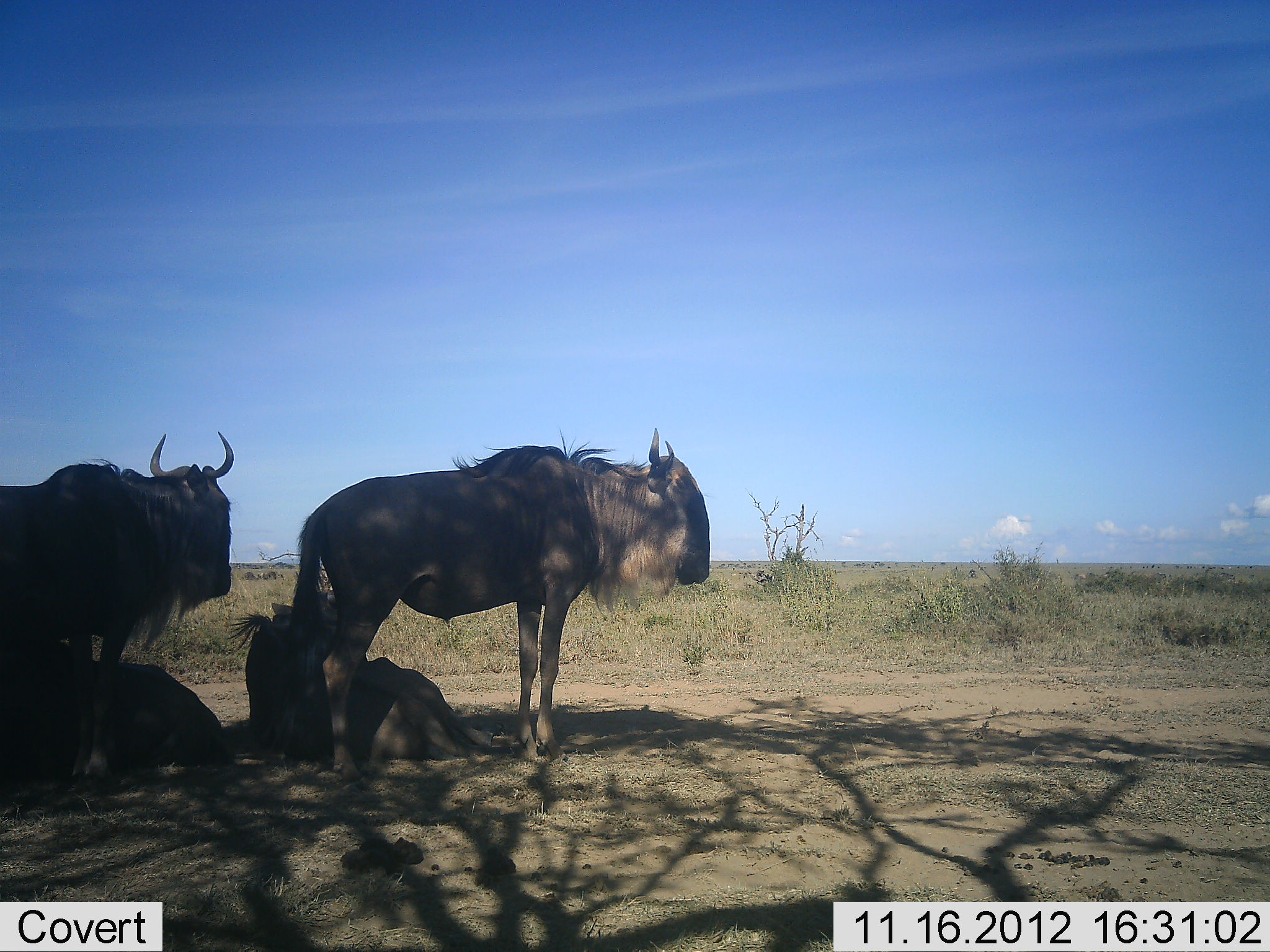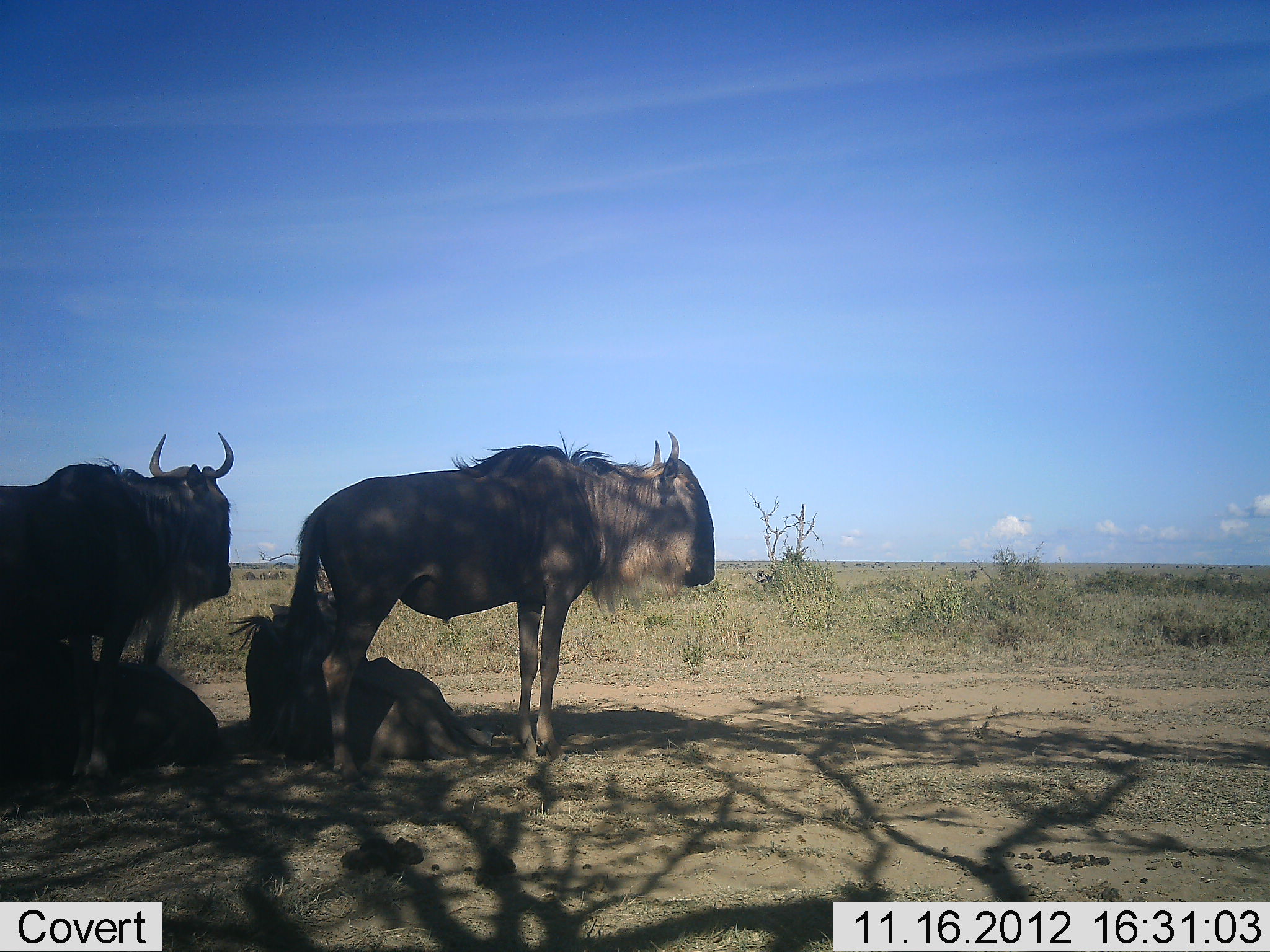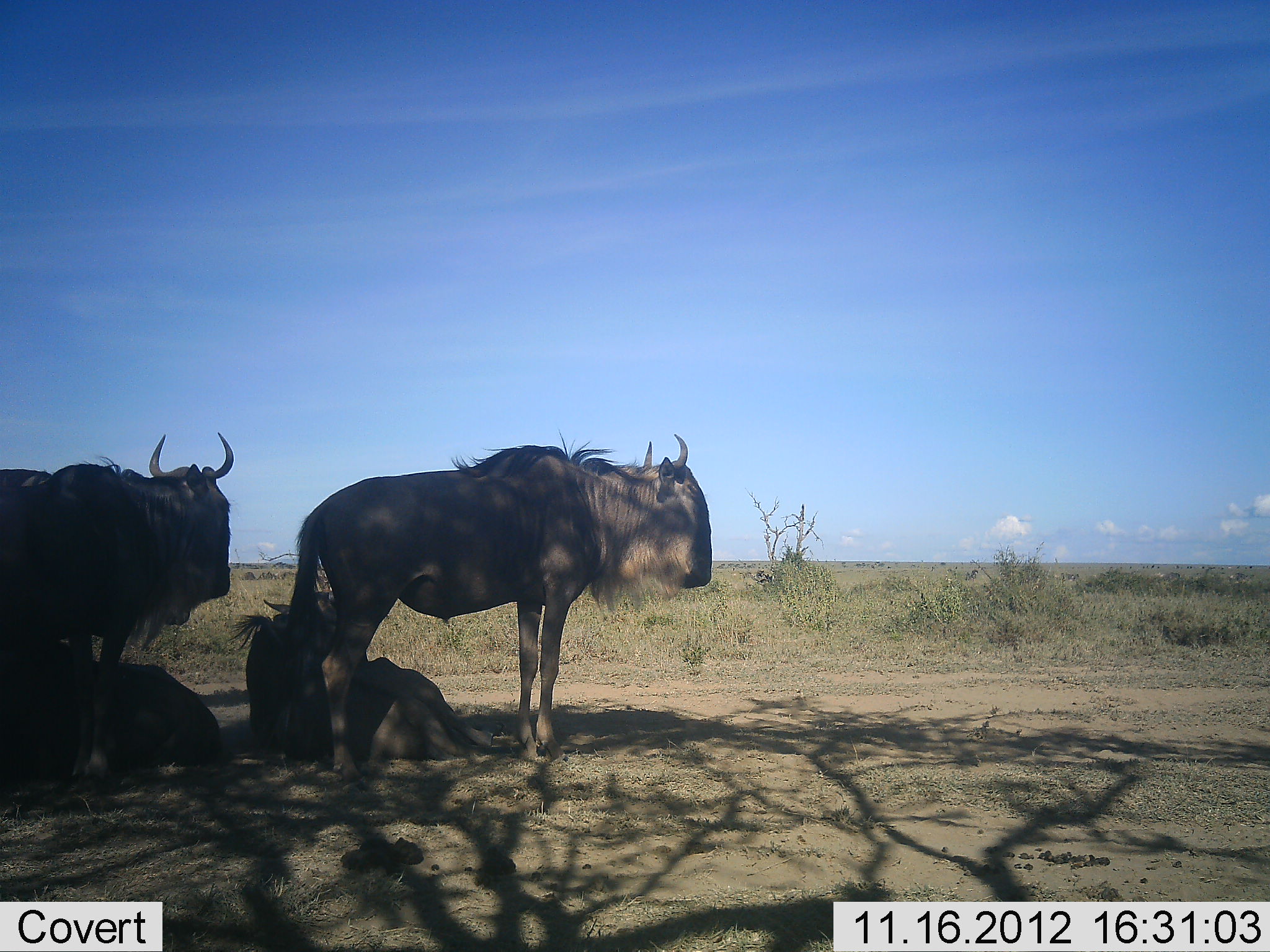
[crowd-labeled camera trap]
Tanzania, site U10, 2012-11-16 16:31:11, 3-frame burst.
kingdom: Animalia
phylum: Chordata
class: Mammalia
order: Artiodactyla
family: Bovidae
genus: Connochaetes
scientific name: Connochaetes taurinus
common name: blue wildebeest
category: wildebeest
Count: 5.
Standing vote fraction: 64%.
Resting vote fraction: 100%.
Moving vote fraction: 27%.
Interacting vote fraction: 0%.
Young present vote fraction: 0%.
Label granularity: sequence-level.